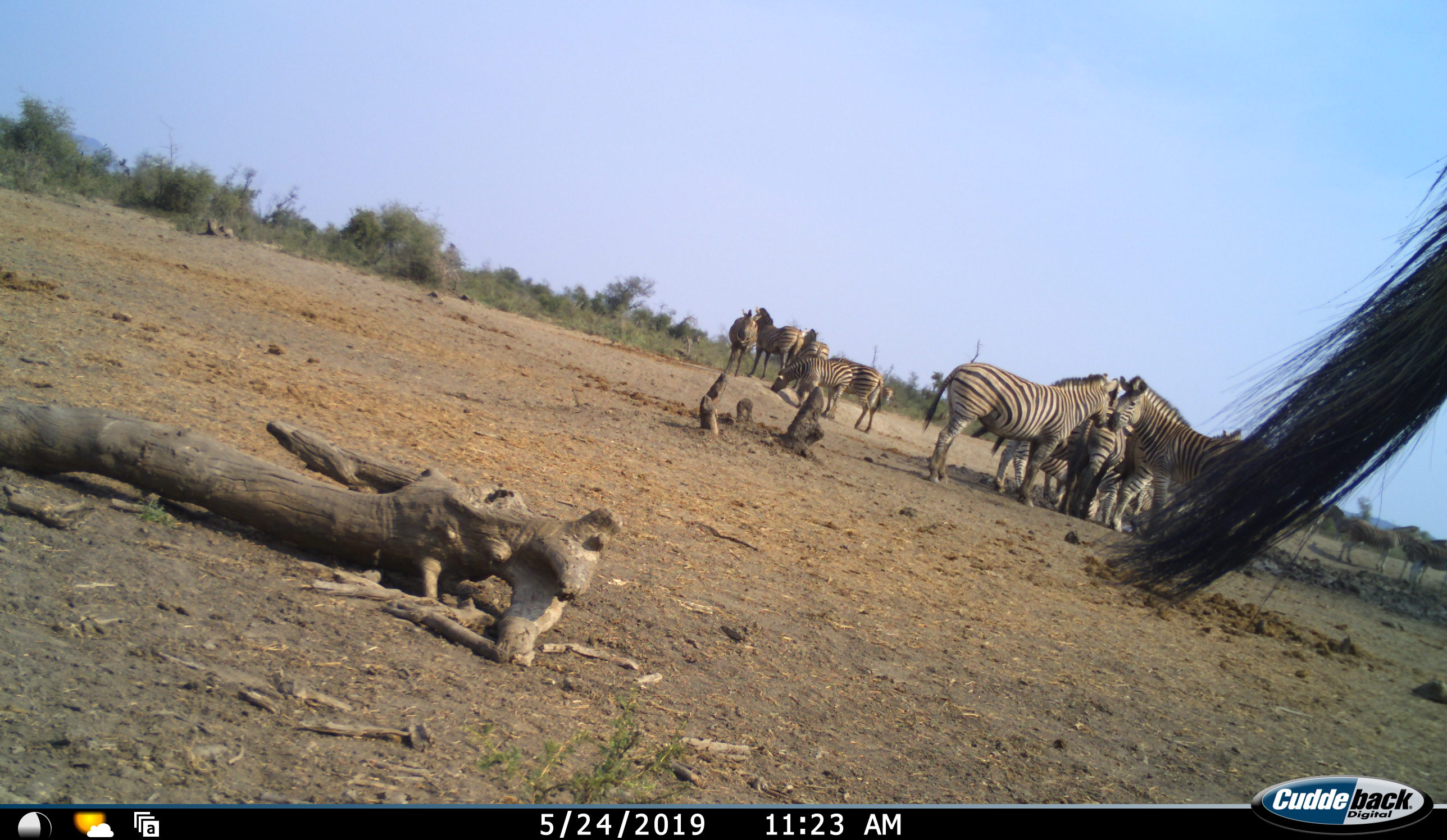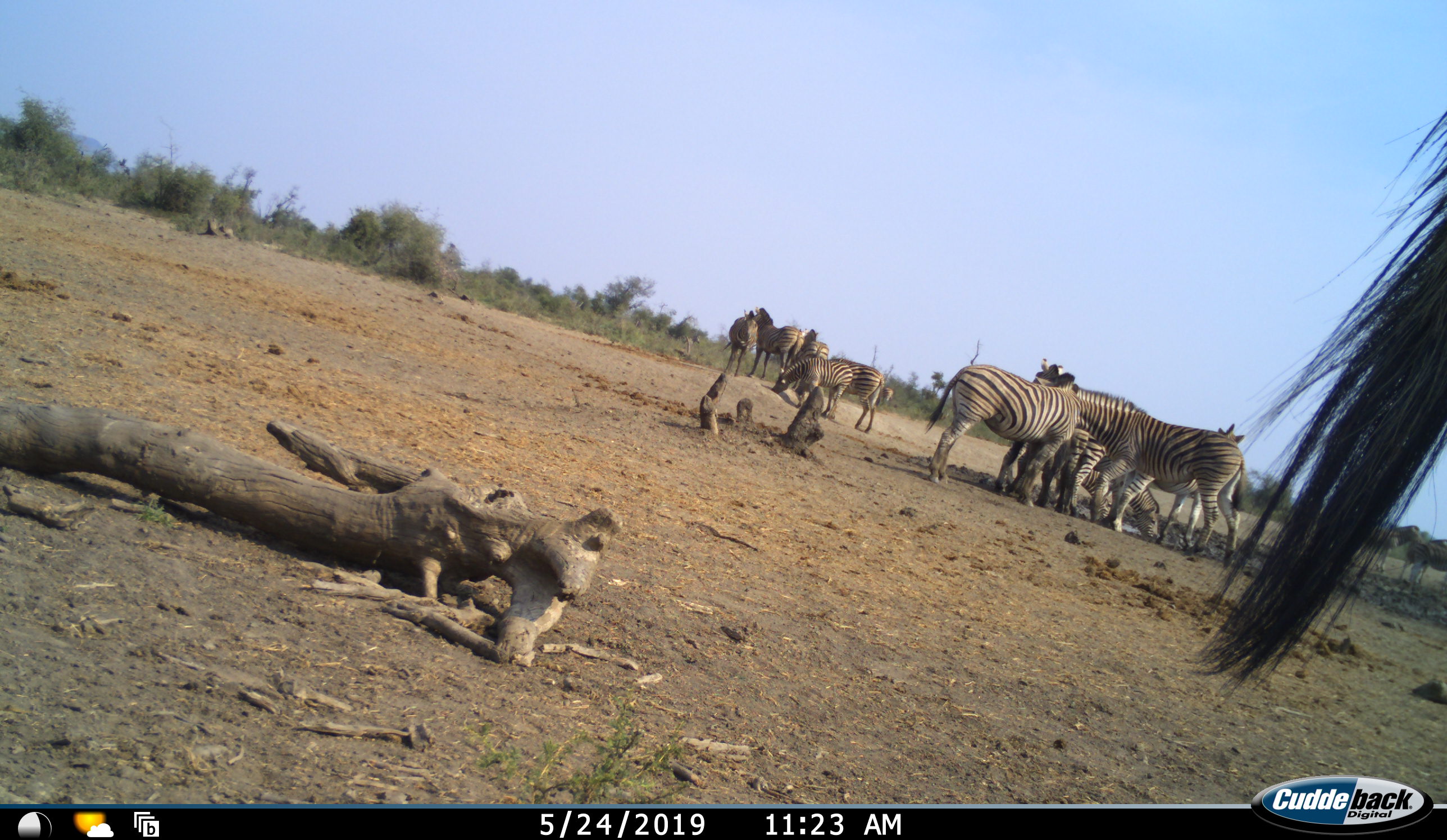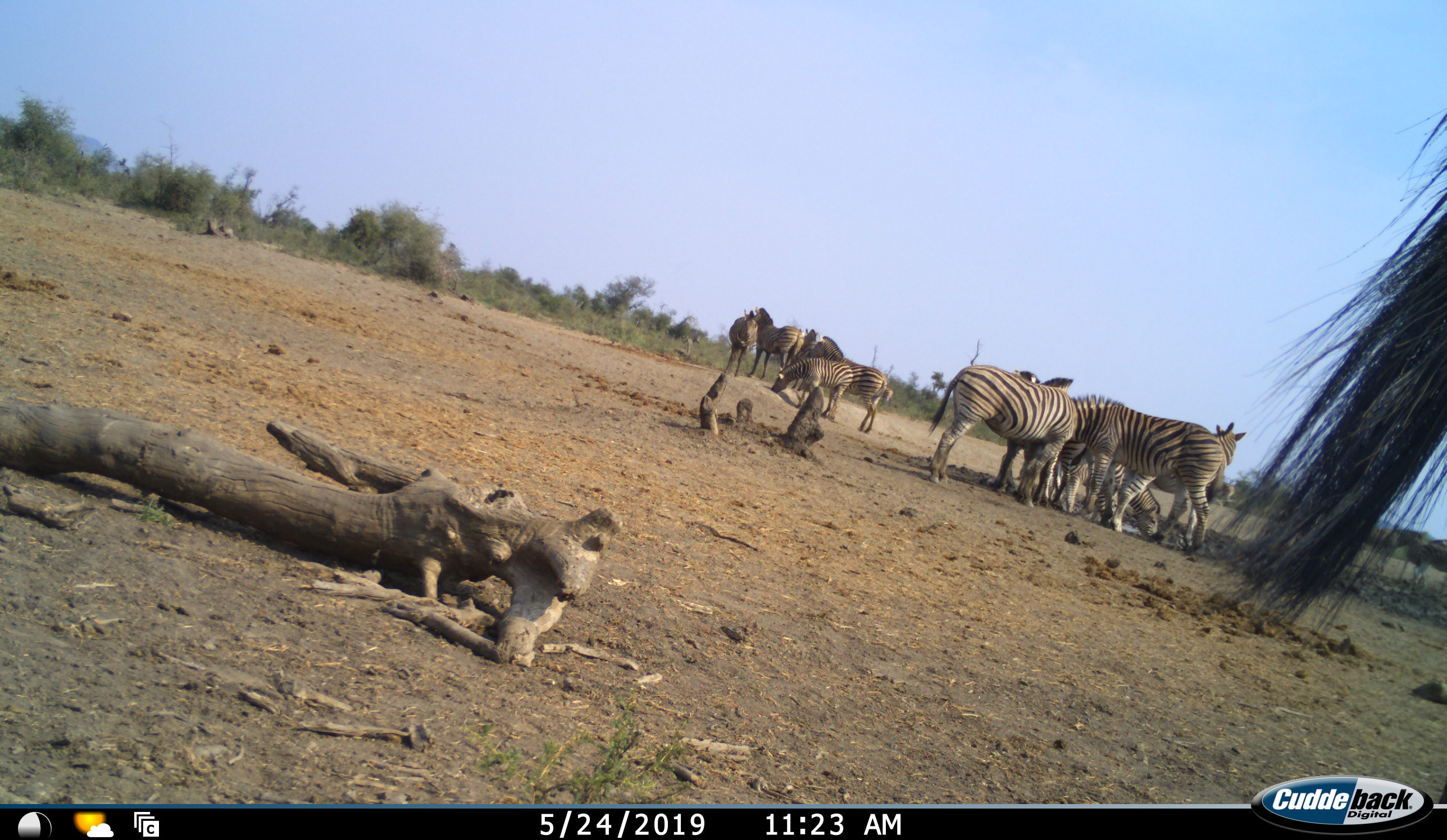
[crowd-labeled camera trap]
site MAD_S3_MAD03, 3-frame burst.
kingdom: Animalia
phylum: Chordata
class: Mammalia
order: Perissodactyla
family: Equidae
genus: Equus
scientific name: Equus quagga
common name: plains zebra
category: zebraplains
Zebraplains (plains zebra) (Equus quagga), count 11-50. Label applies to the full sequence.